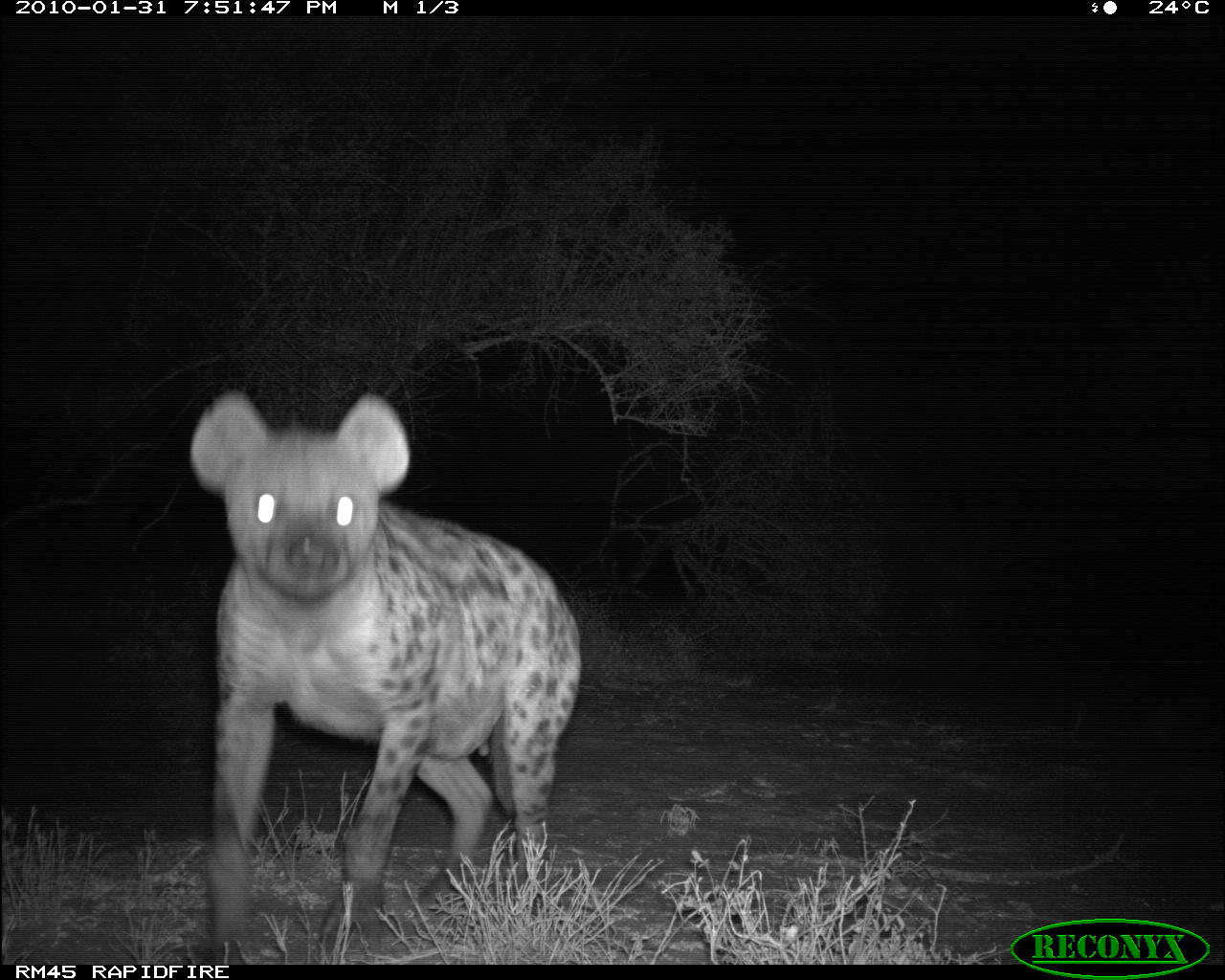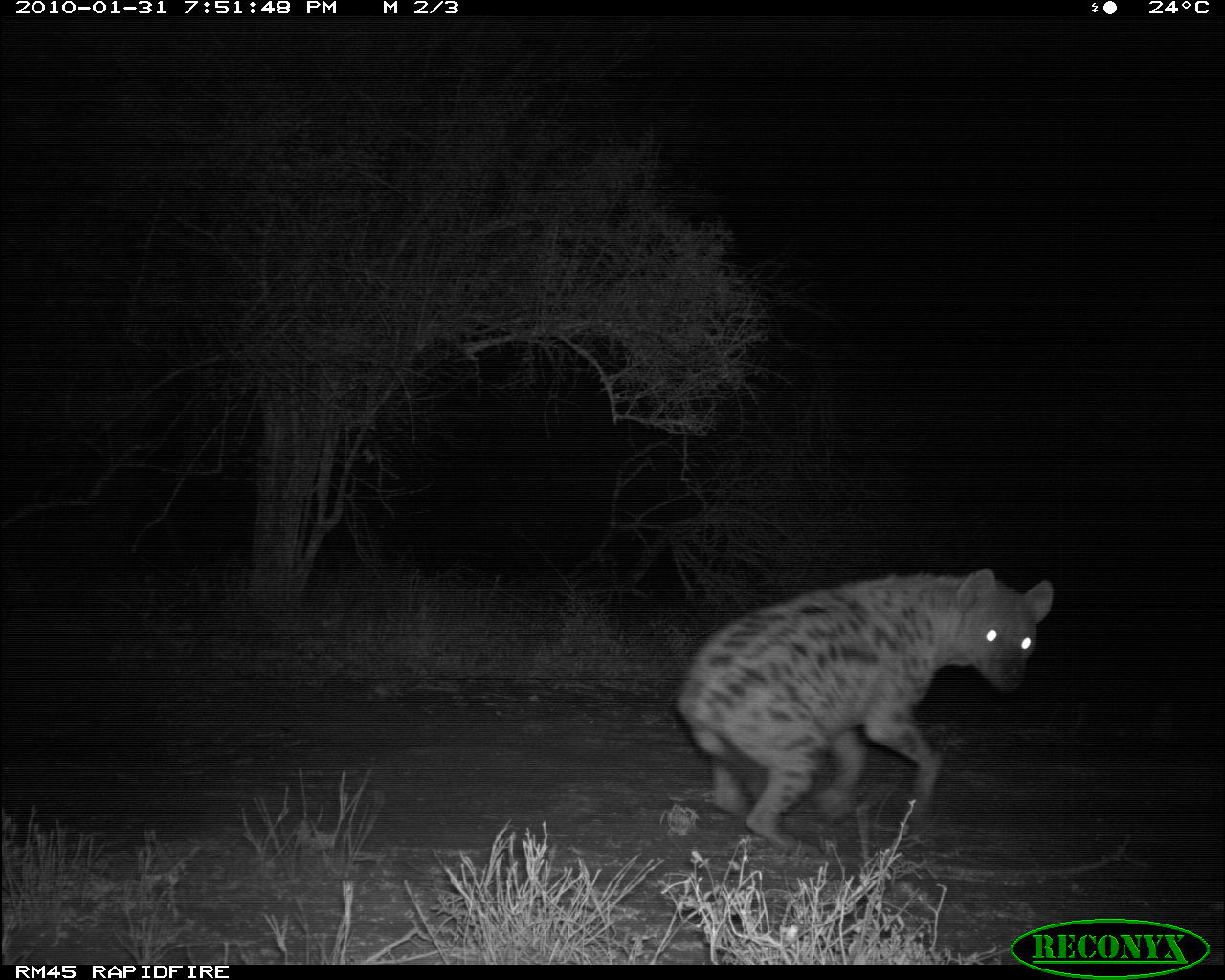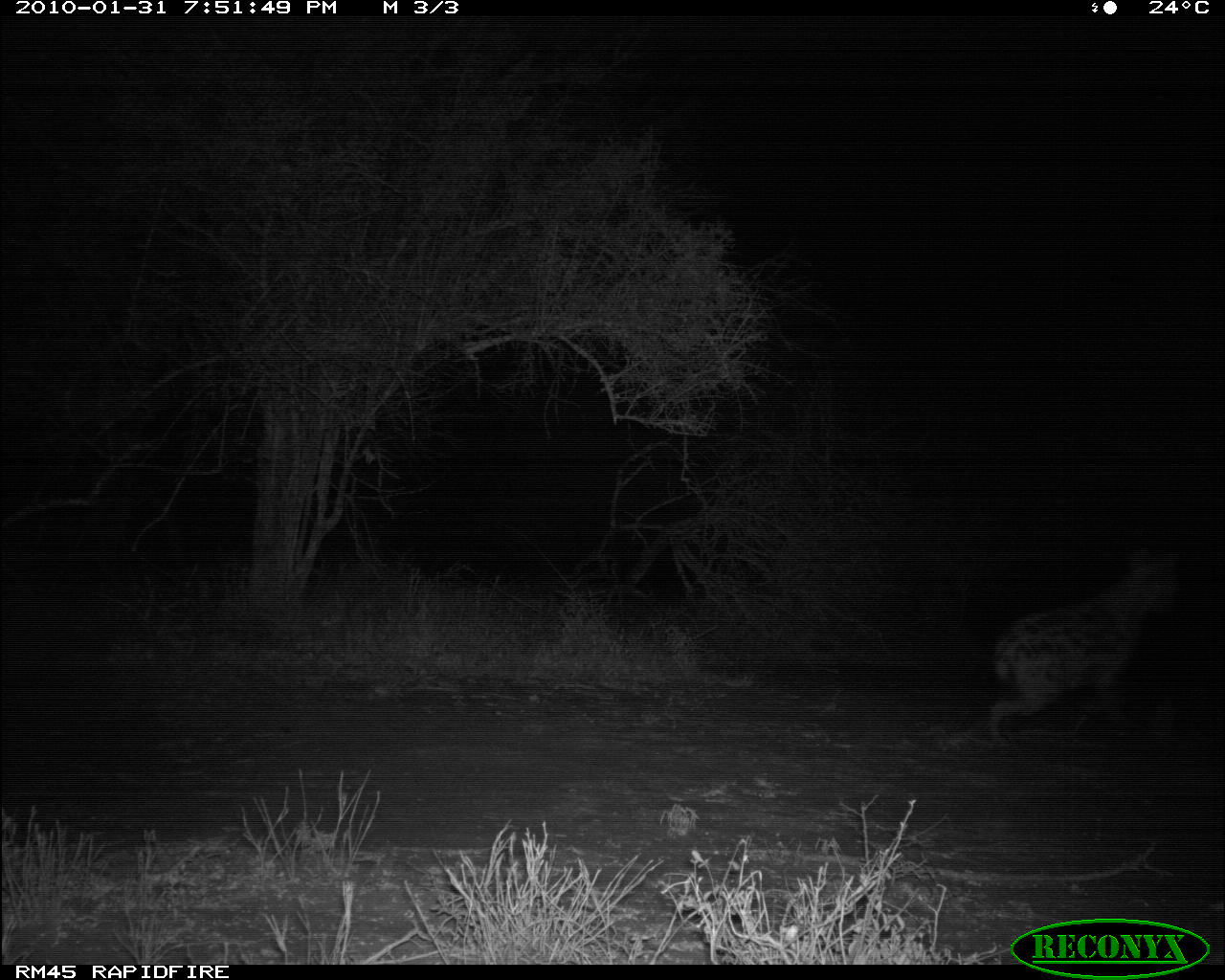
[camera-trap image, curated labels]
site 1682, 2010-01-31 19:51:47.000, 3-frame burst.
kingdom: Animalia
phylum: Chordata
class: Mammalia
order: Carnivora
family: Hyaenidae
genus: Crocuta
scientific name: Crocuta crocuta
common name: spotted hyena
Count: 1.